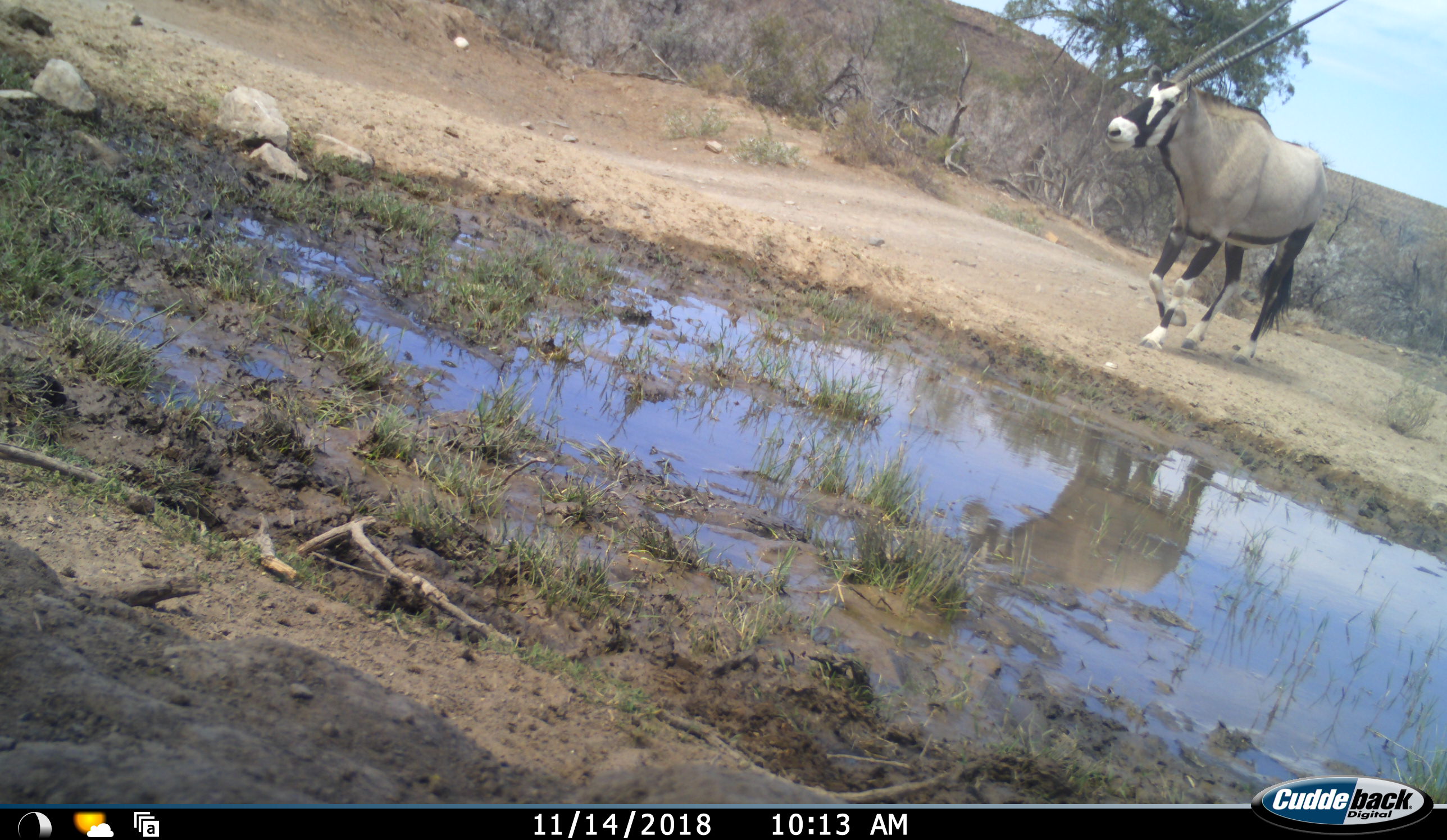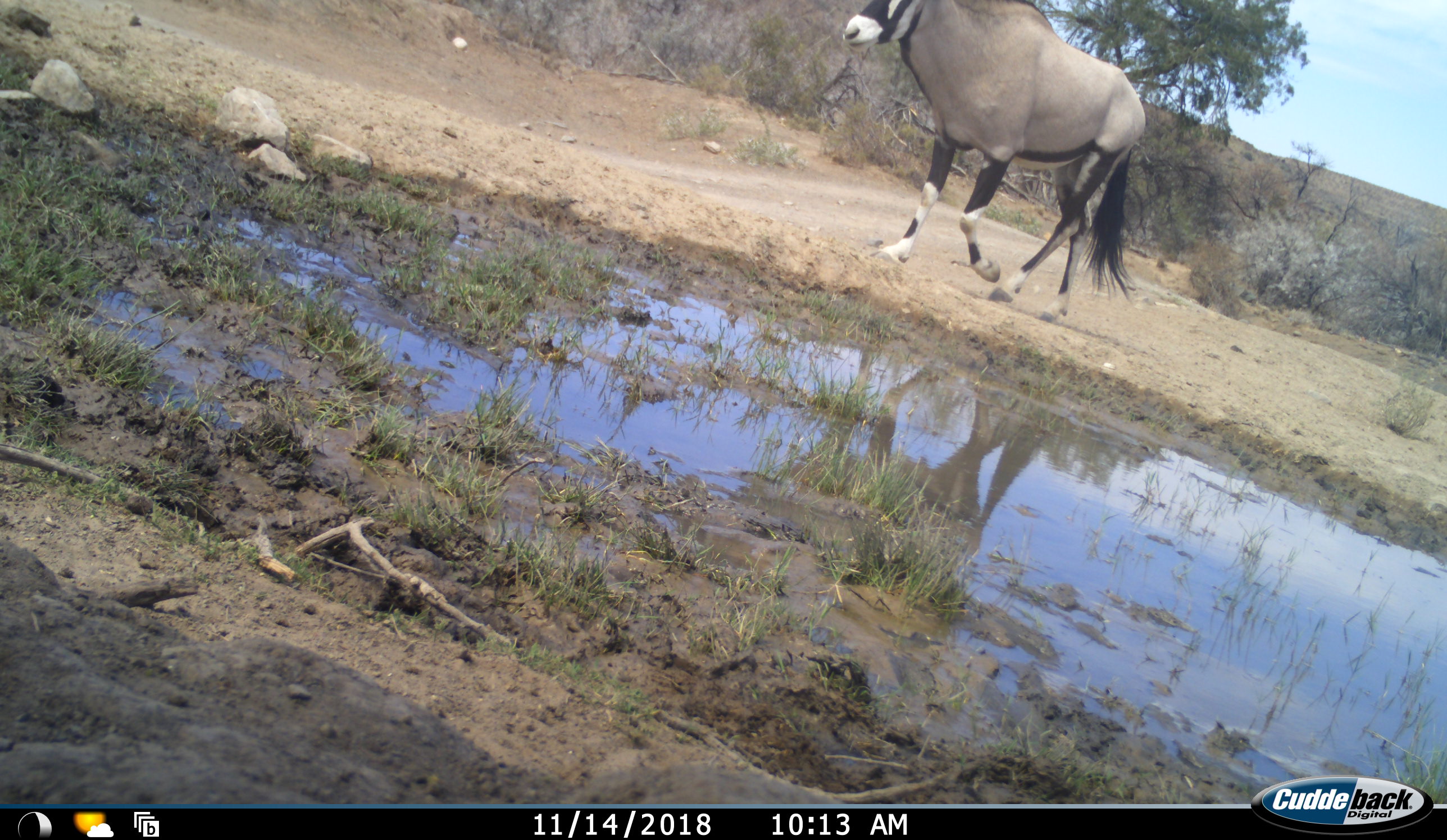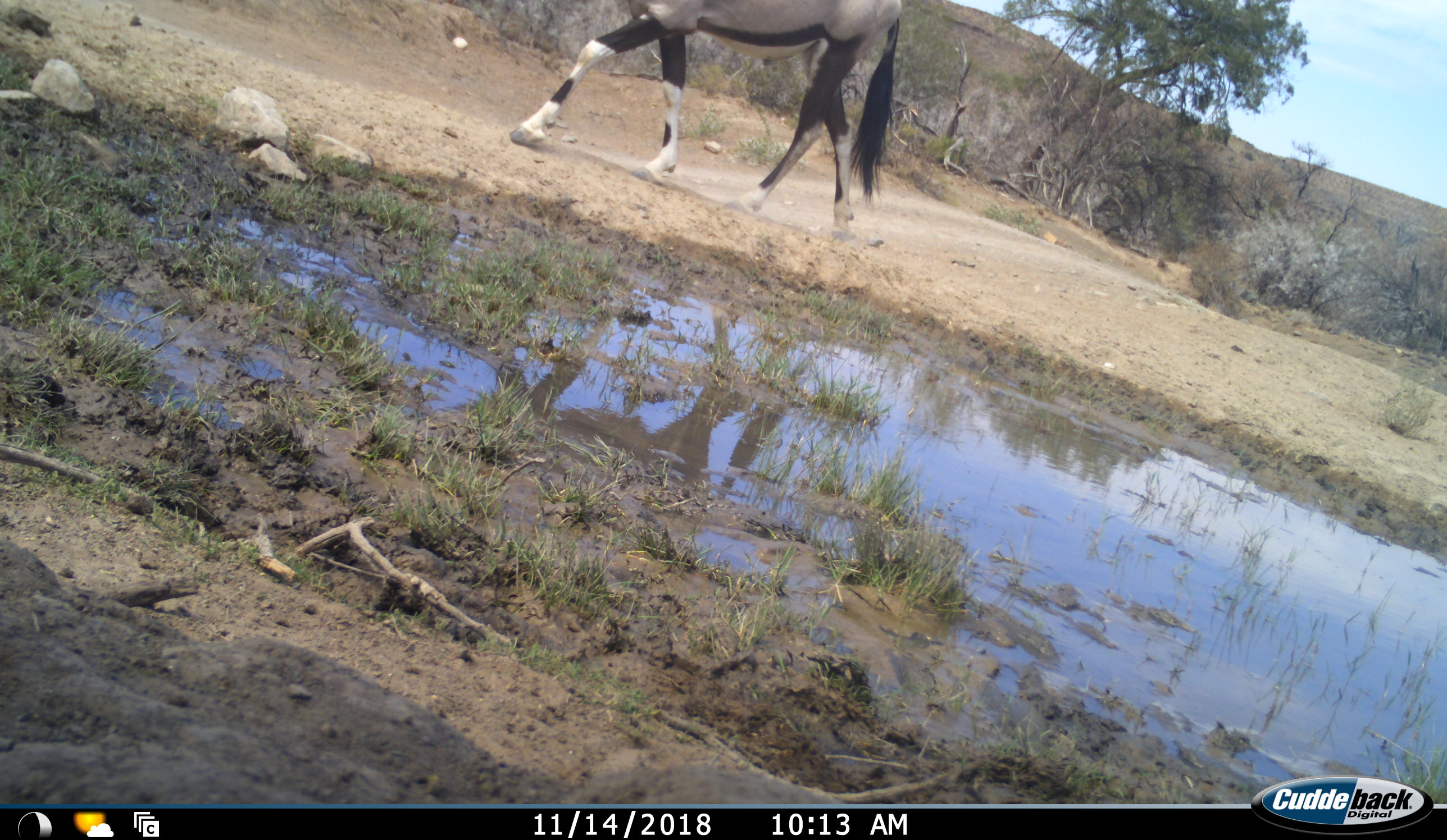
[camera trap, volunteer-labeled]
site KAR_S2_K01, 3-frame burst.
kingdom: Animalia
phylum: Chordata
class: Mammalia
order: Artiodactyla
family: Bovidae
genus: Oryx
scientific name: Oryx gazella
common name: gemsbok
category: oryx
Oryx (gemsbok) (Oryx gazella), count 1. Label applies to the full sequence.